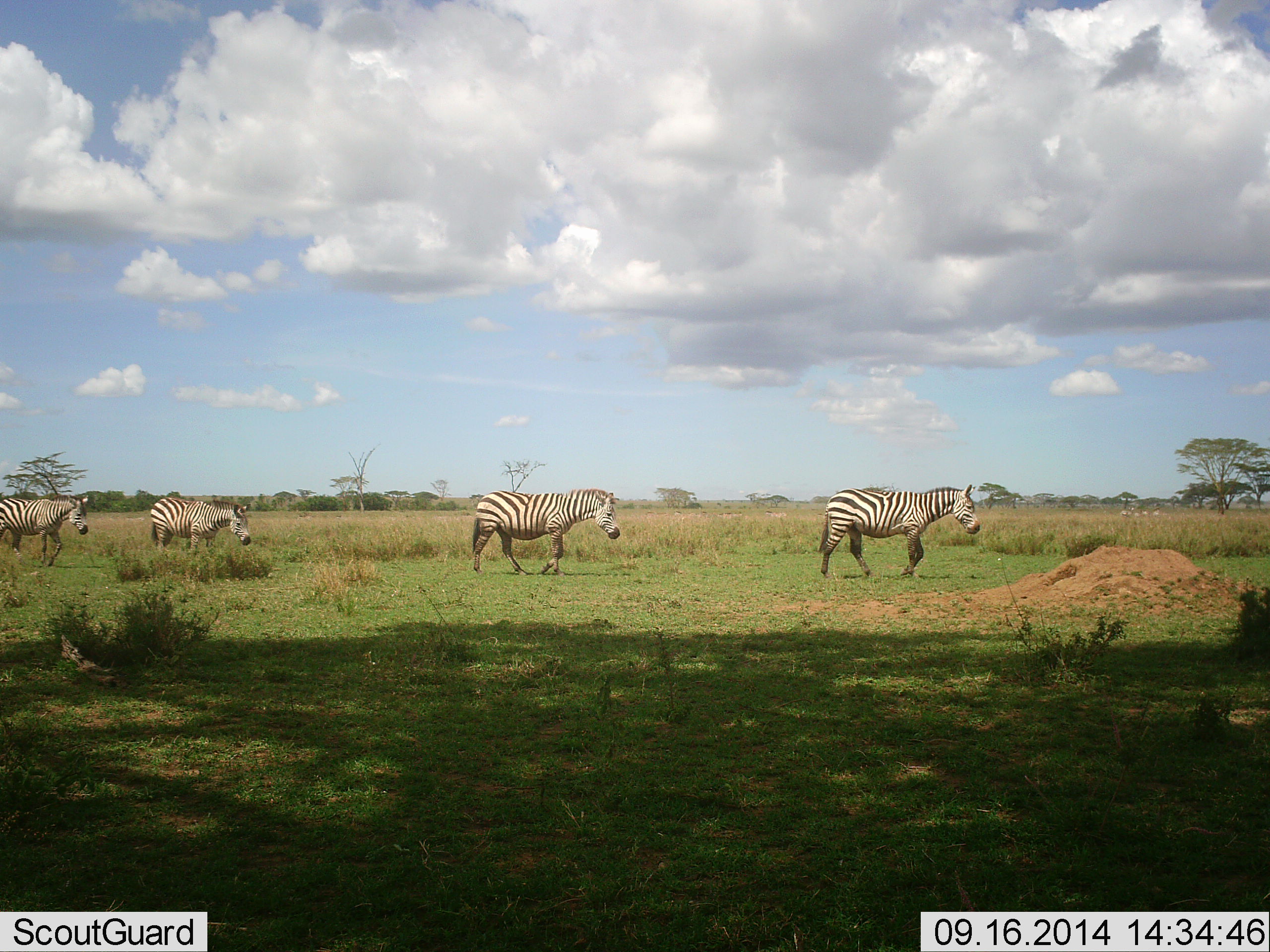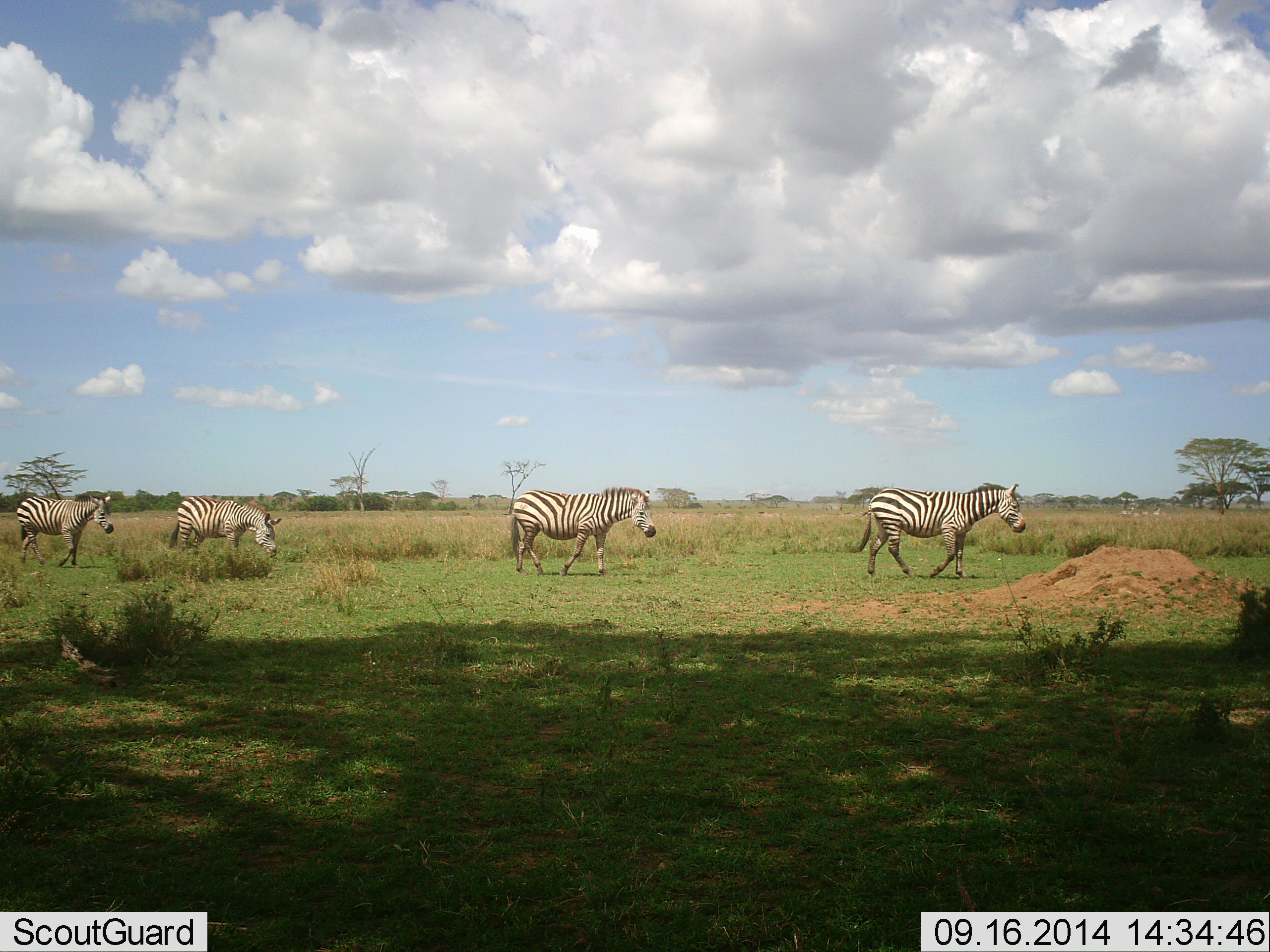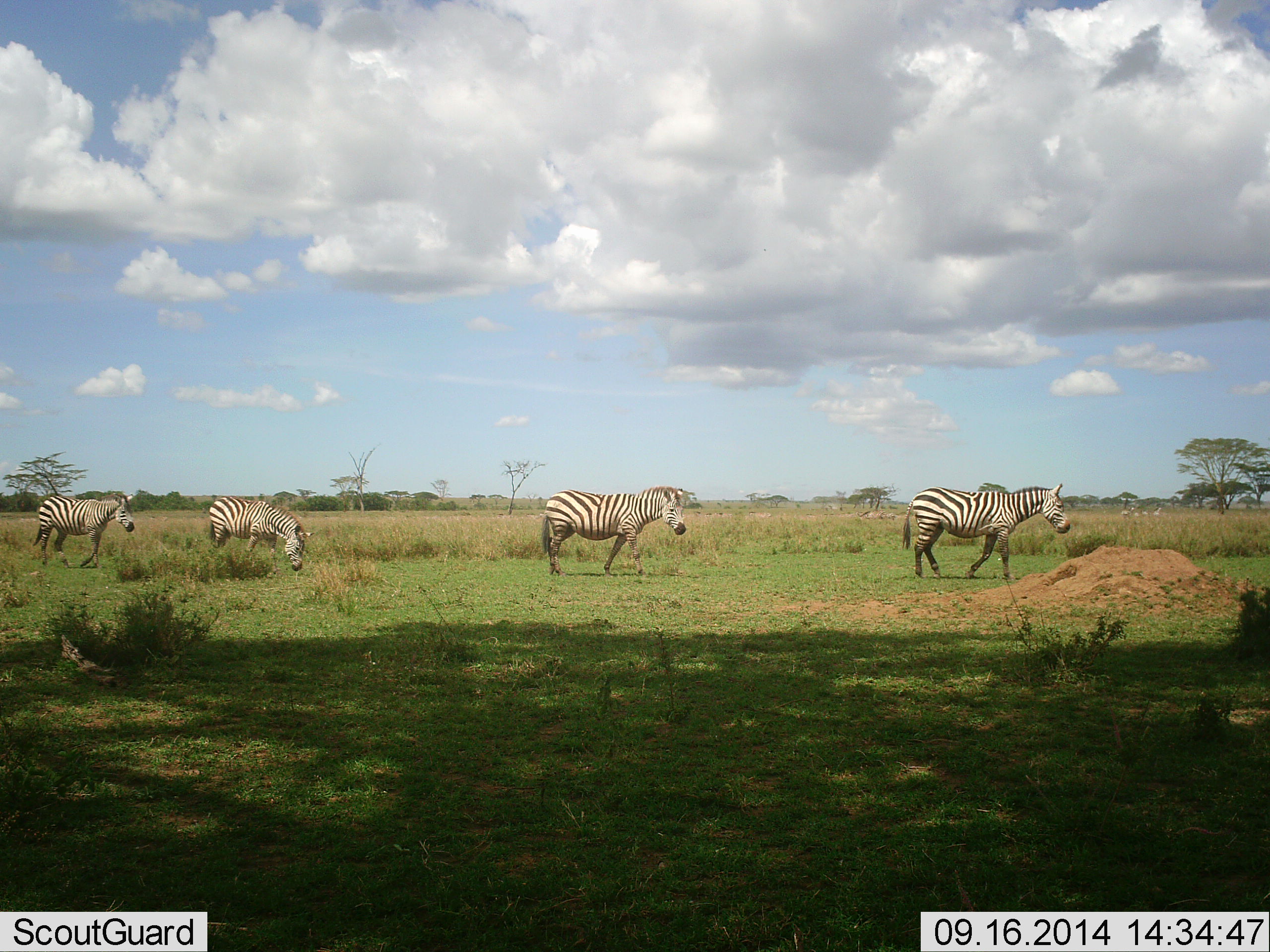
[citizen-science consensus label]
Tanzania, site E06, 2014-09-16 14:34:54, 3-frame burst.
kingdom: Animalia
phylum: Chordata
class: Mammalia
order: Perissodactyla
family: Equidae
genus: Equus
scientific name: Equus quagga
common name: plains zebra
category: zebra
Zebra (plains zebra) (Equus quagga), count 4. Behavior (volunteer vote fractions): standing 20%, resting 0%, moving 100%, interacting 0%. Young present (vote fraction): 0%. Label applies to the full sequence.